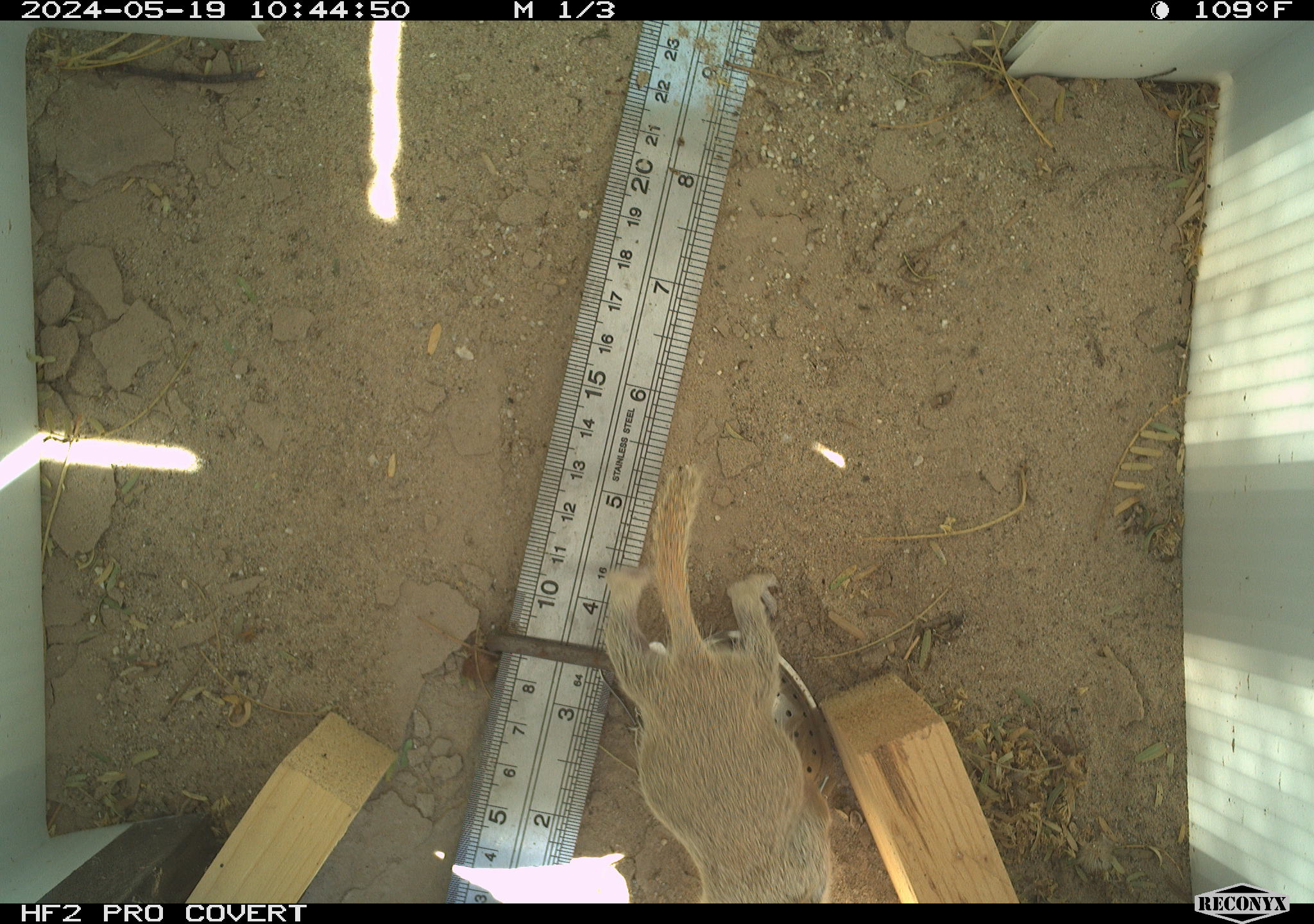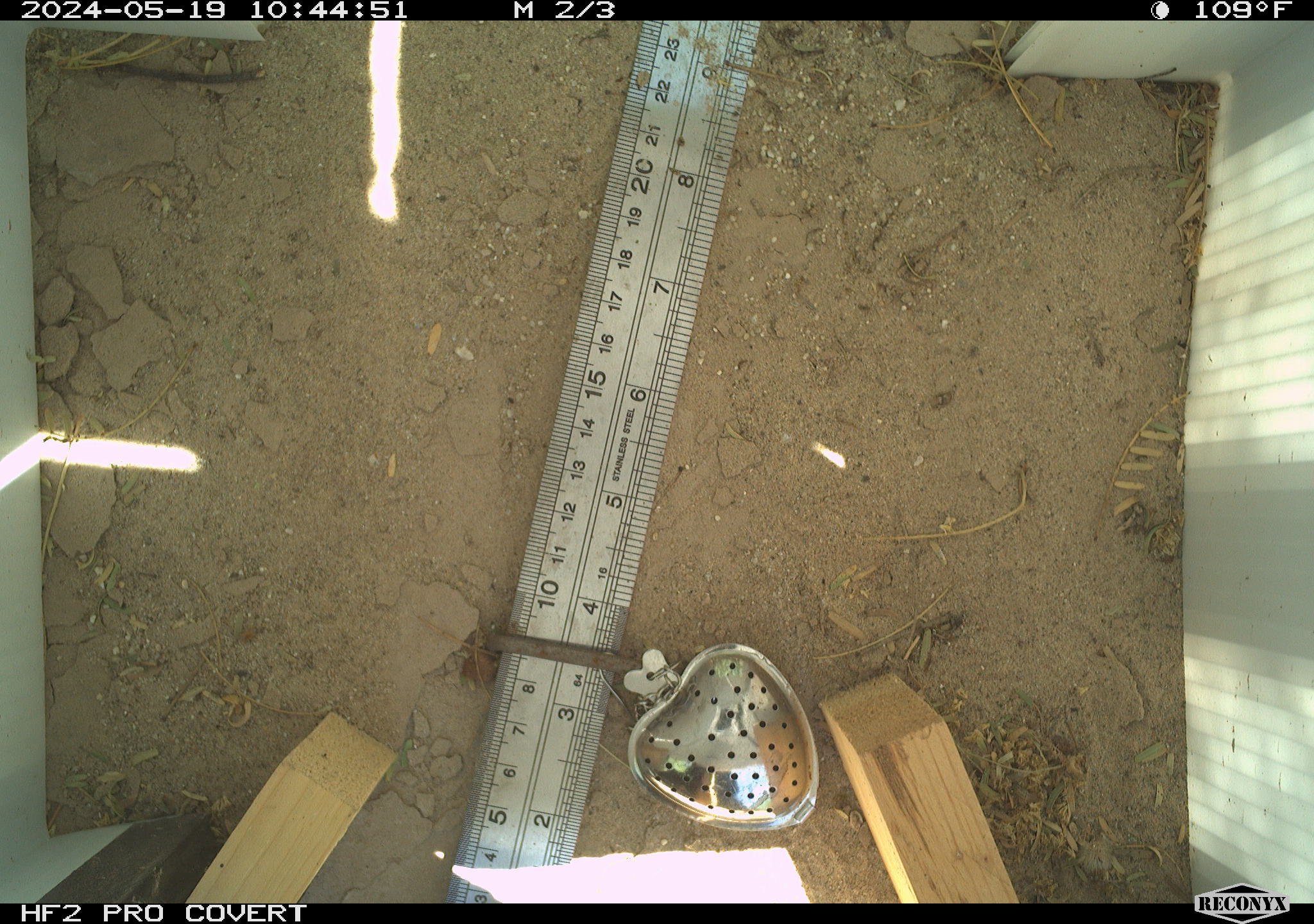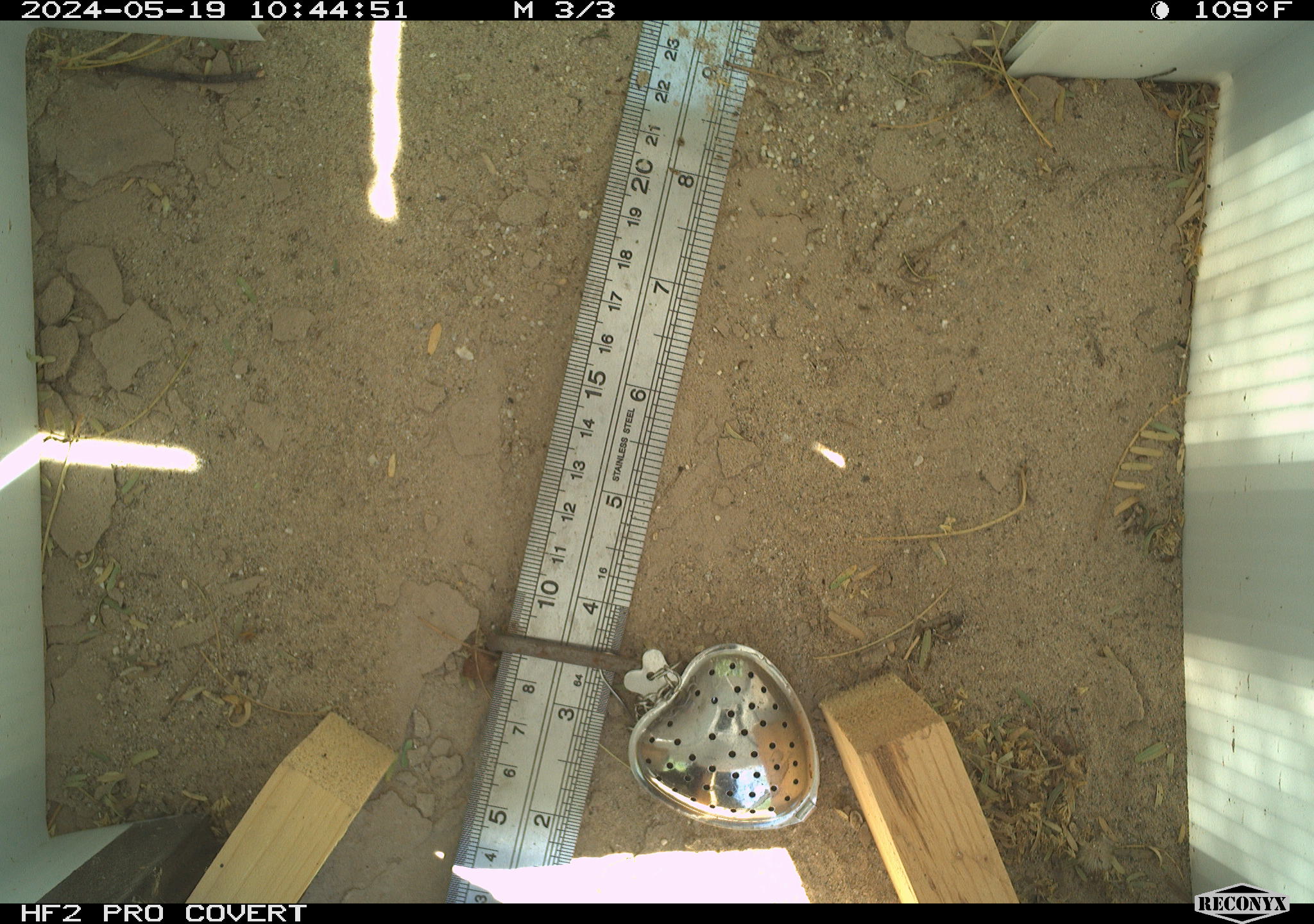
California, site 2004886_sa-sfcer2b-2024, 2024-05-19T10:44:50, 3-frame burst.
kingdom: Animalia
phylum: Chordata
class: Mammalia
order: Rodentia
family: Sciuridae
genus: Xerospermophilus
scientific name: Xerospermophilus tereticaudus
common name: round-tailed ground squirrel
Round-tailed ground squirrel (Xerospermophilus tereticaudus).